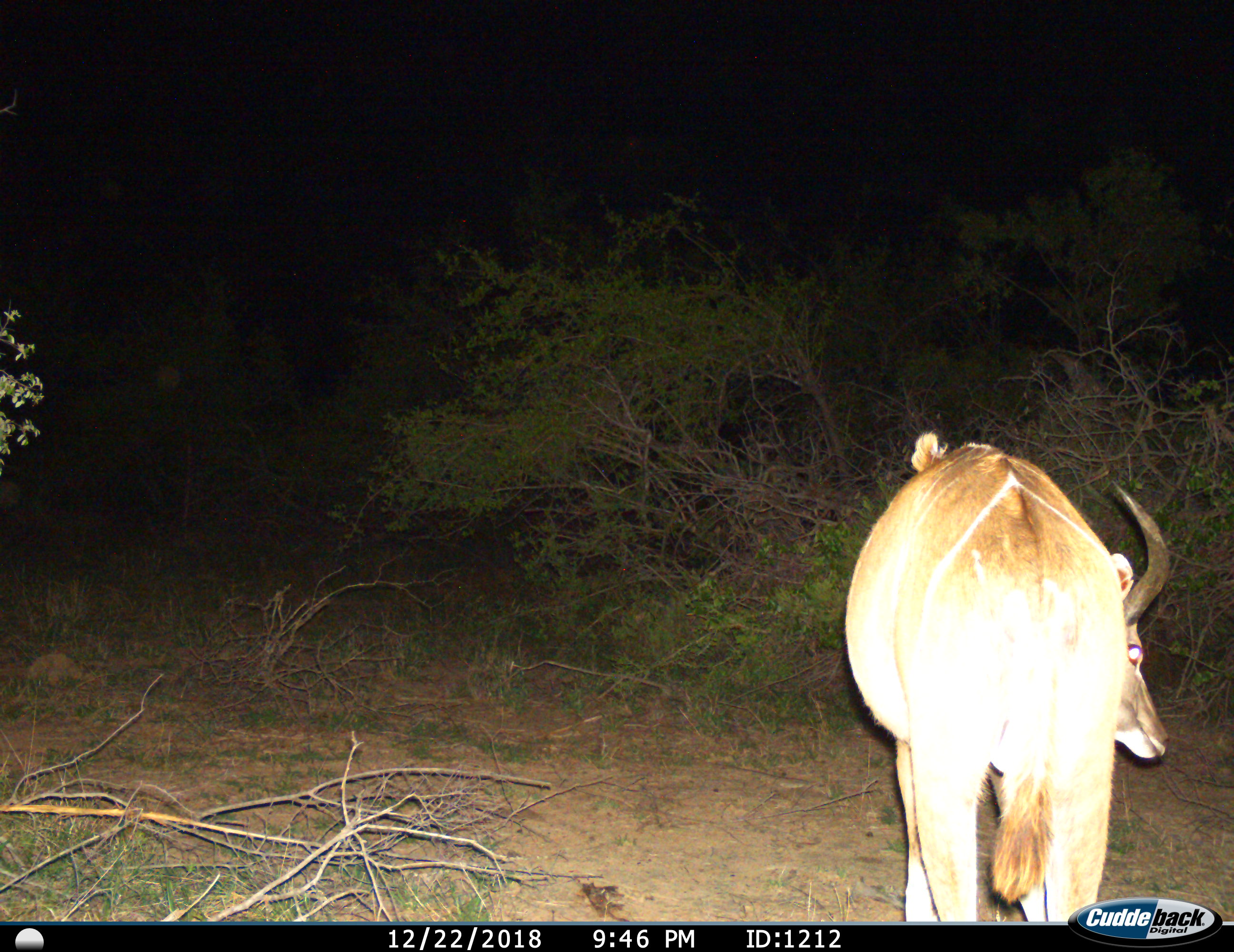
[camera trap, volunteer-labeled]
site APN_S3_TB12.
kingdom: Animalia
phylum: Chordata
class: Mammalia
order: Artiodactyla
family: Bovidae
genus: Tragelaphus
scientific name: Tragelaphus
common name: kudu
Kudu (Tragelaphus), count 1. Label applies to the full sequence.